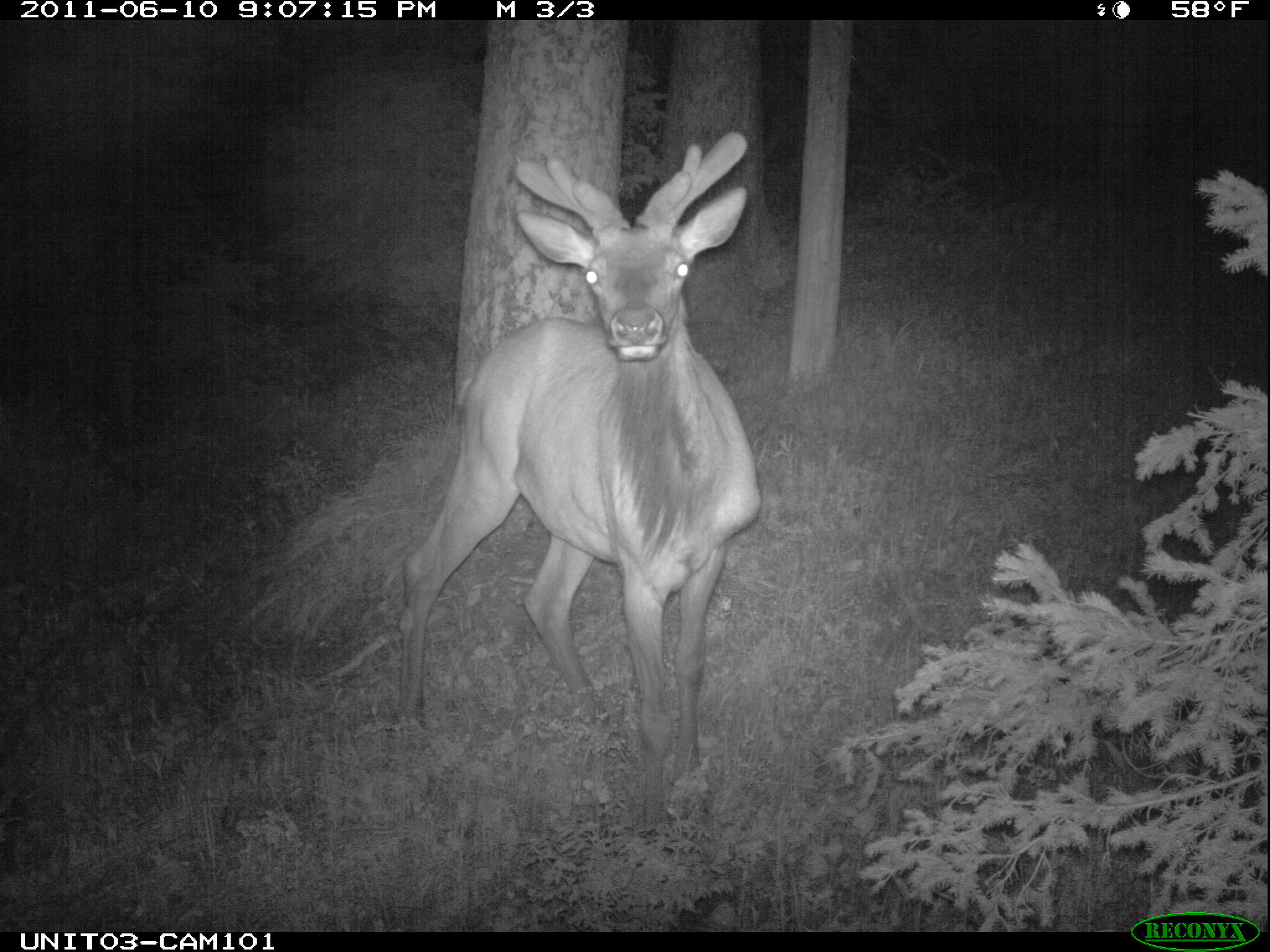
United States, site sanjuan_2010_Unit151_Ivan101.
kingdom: Animalia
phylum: Chordata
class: Mammalia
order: Artiodactyla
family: Cervidae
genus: Cervus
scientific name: Cervus elaphus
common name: red deer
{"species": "Cervus elaphus (red deer)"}